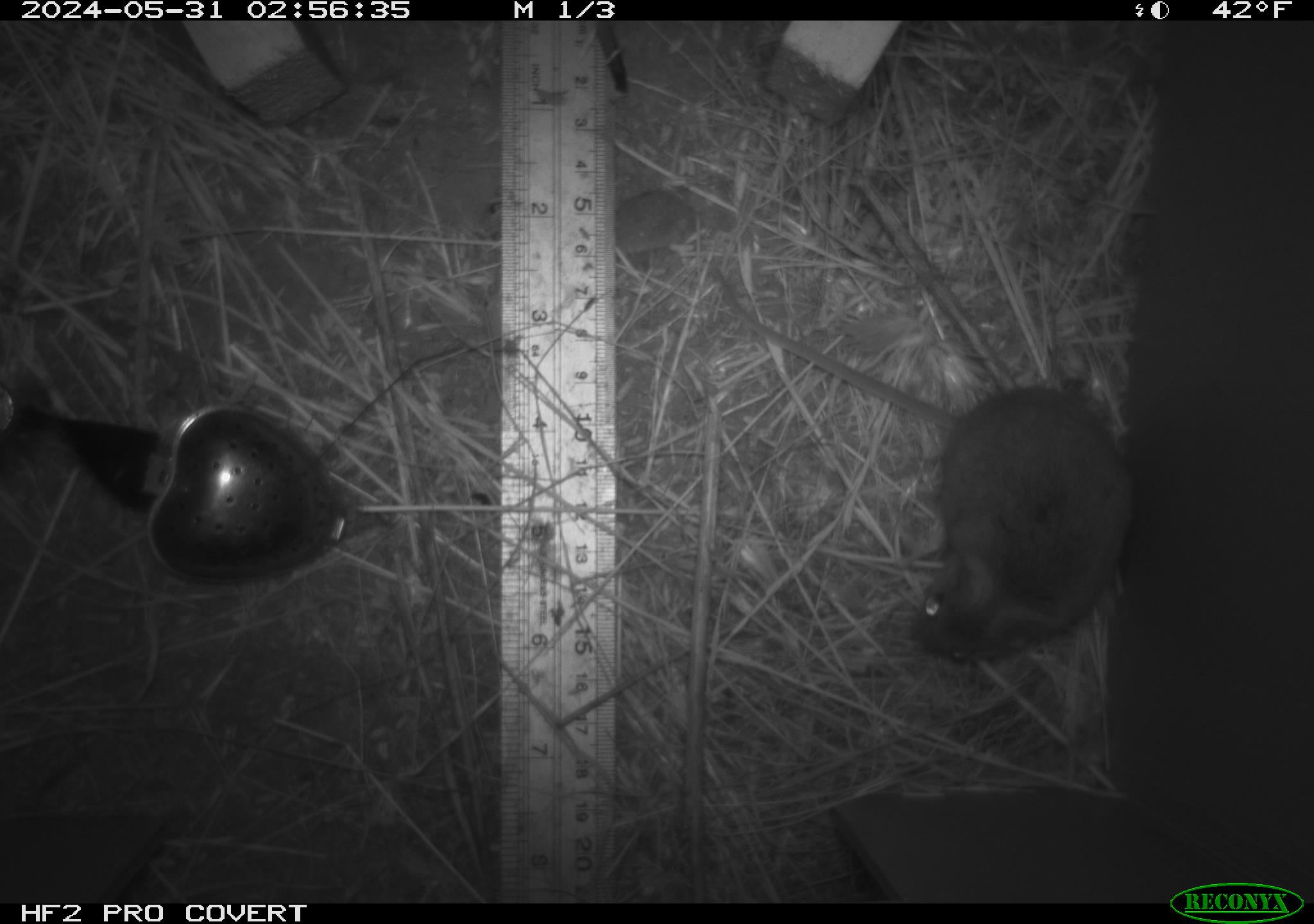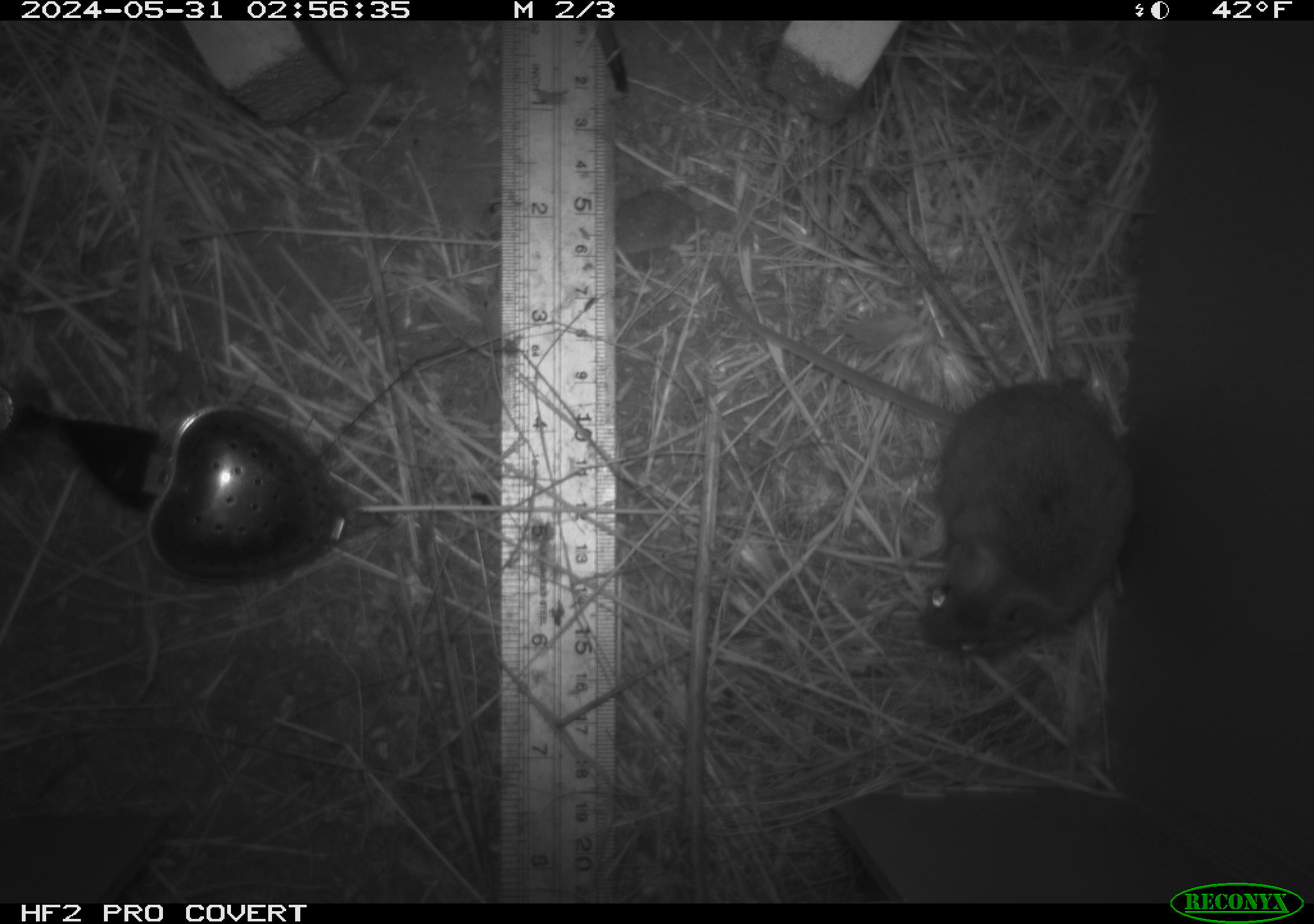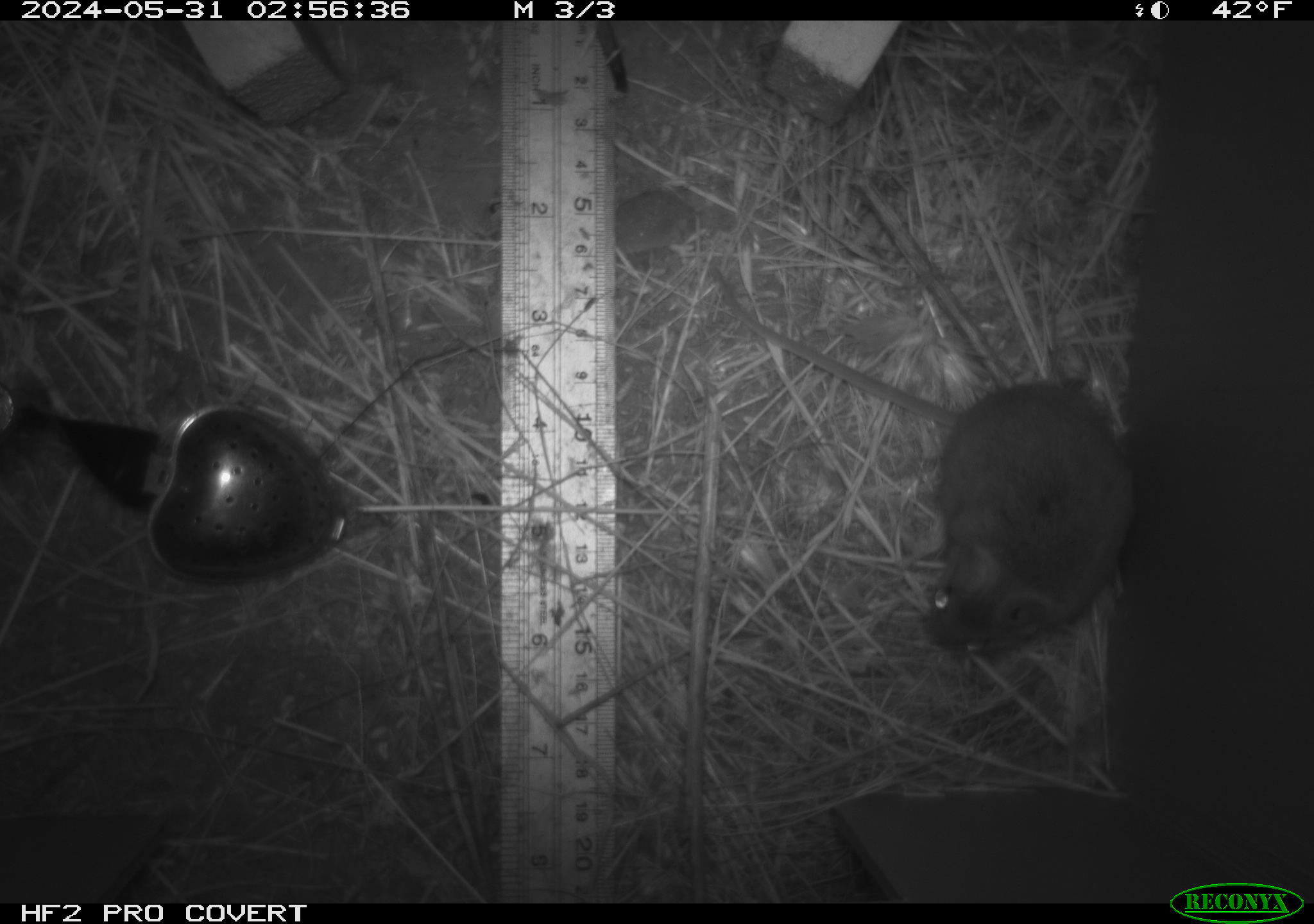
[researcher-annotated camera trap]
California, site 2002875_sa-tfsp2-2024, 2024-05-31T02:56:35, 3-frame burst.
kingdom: Animalia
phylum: Chordata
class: Mammalia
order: Rodentia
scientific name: Rodentia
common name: mouse species